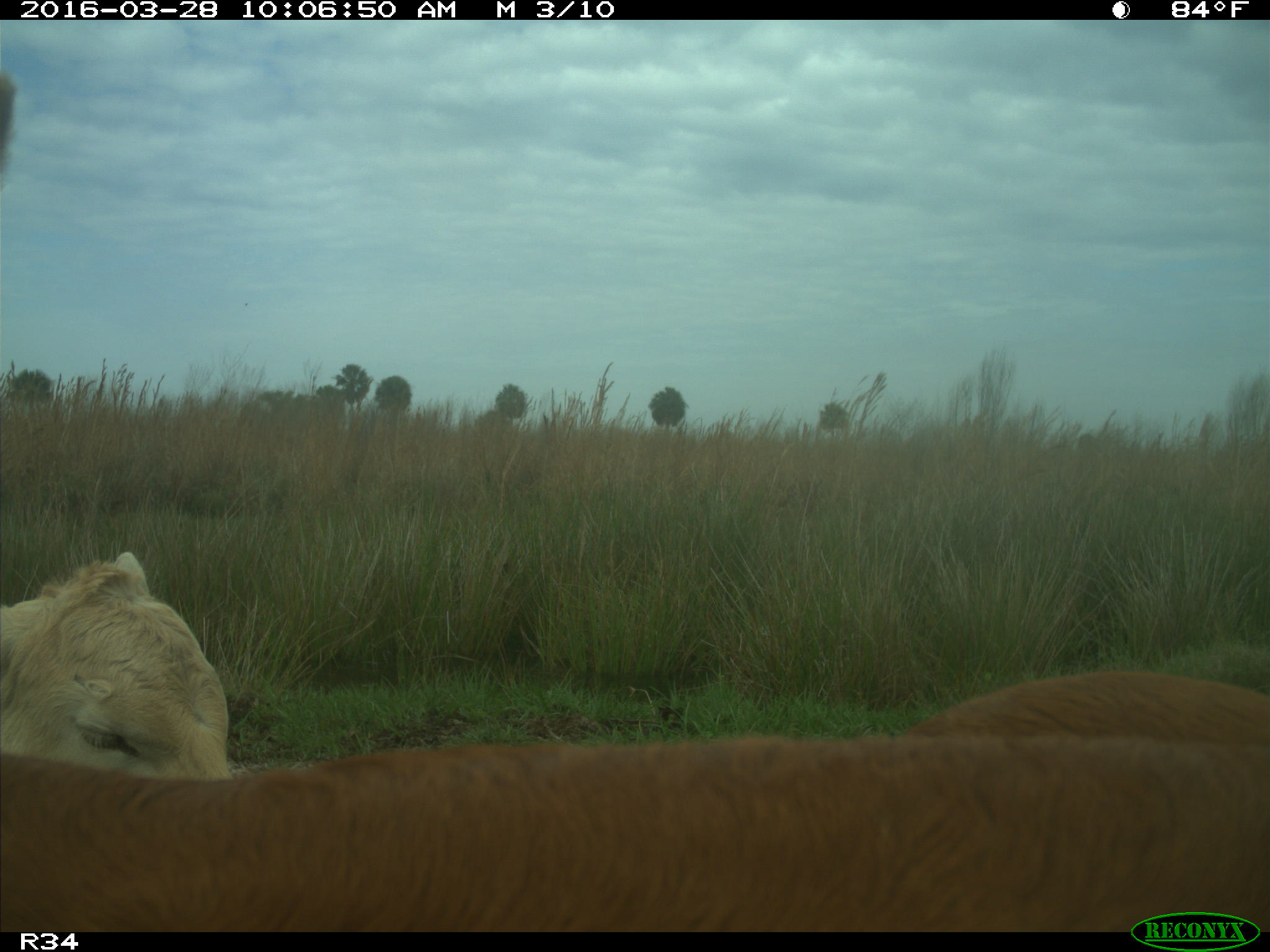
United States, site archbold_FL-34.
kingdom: Animalia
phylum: Chordata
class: Mammalia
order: Artiodactyla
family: Bovidae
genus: Bos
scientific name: Bos taurus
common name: domestic cow